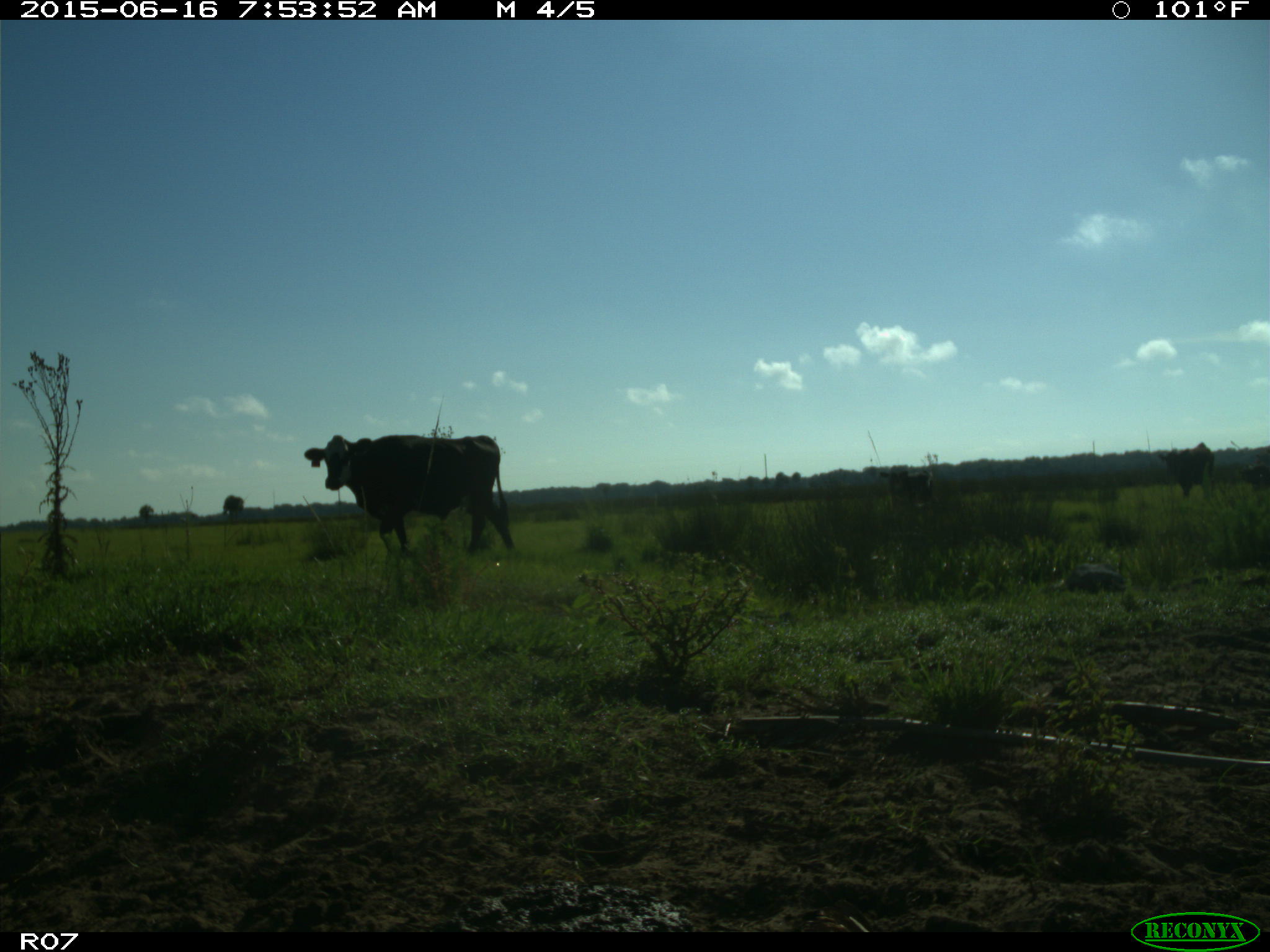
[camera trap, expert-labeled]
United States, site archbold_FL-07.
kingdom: Animalia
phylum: Chordata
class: Mammalia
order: Artiodactyla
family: Bovidae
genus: Bos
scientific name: Bos taurus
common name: domestic cow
Bos taurus (domestic cow).